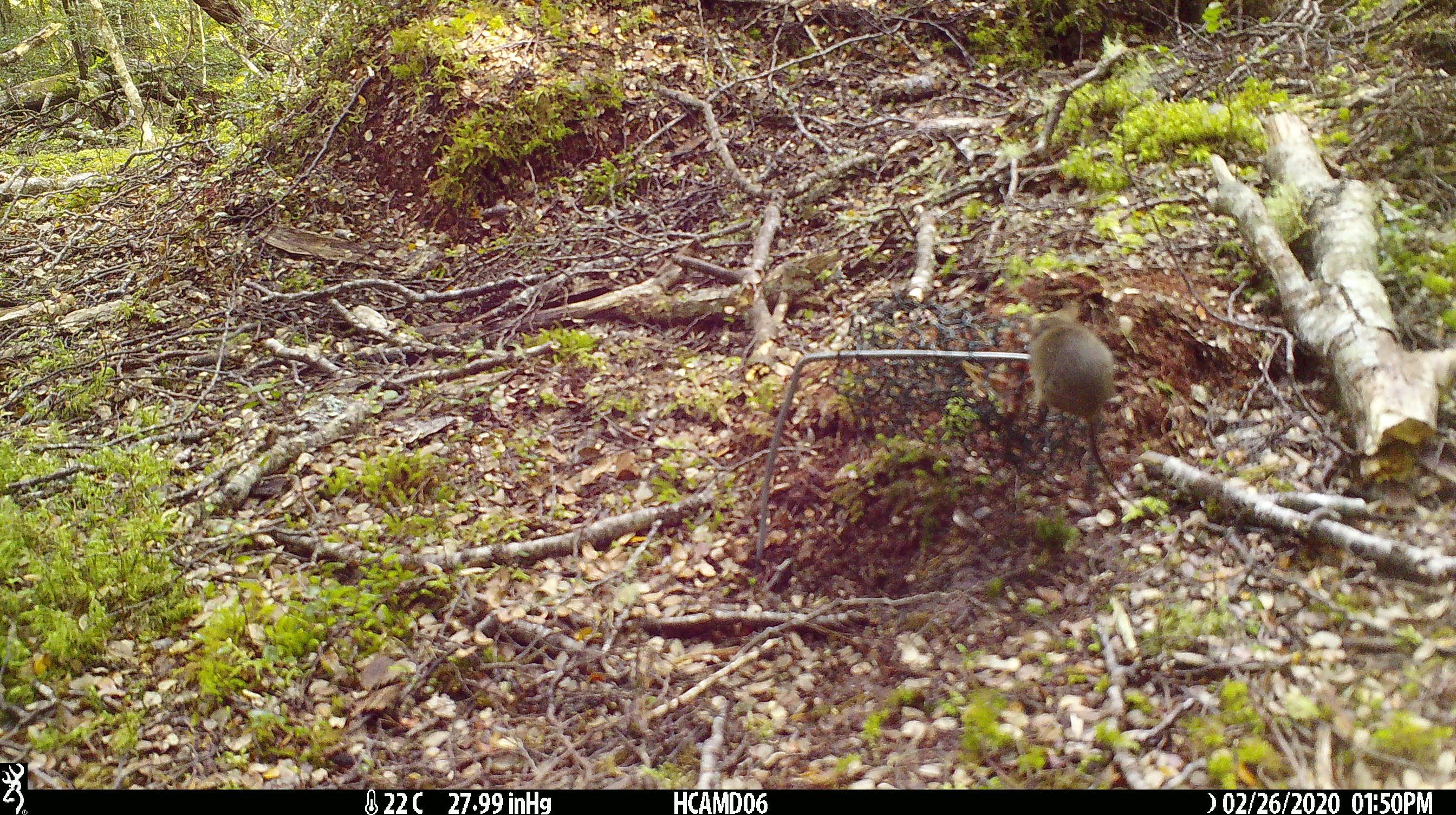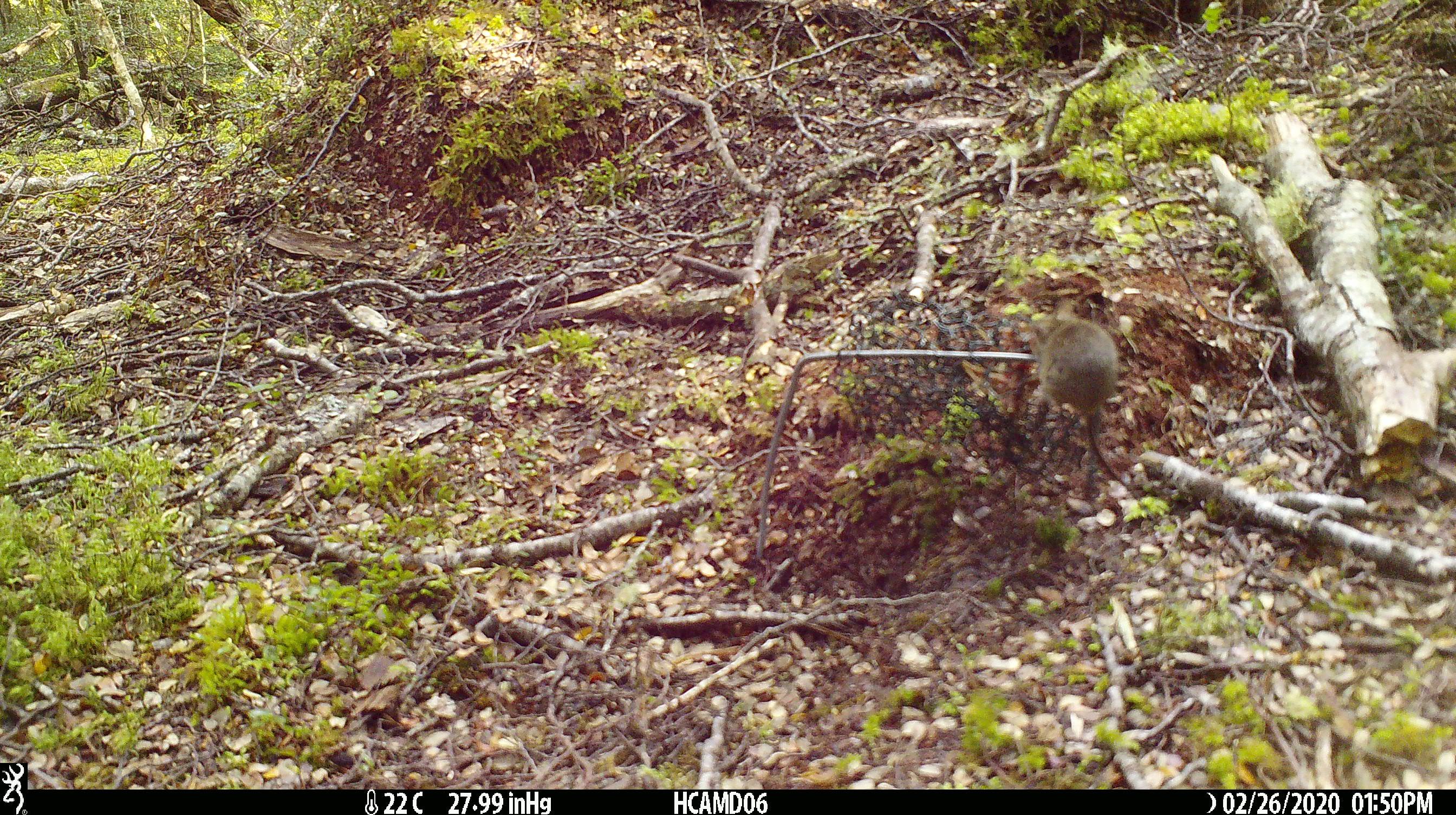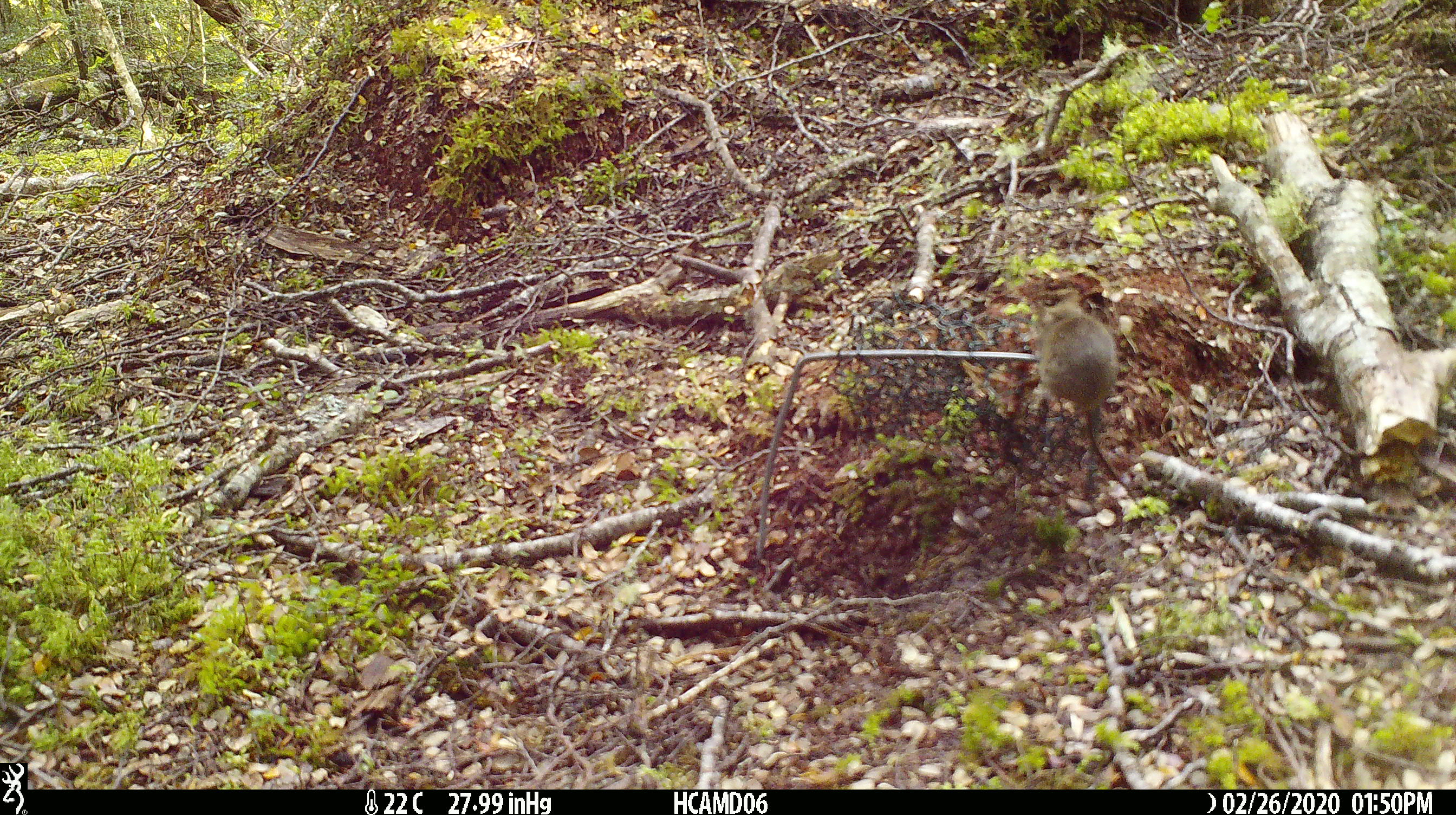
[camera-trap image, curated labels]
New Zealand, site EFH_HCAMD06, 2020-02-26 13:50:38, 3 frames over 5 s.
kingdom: Animalia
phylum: Chordata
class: Mammalia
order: Rodentia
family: Muridae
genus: Mus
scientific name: Mus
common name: mouse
Mouse (Mus).